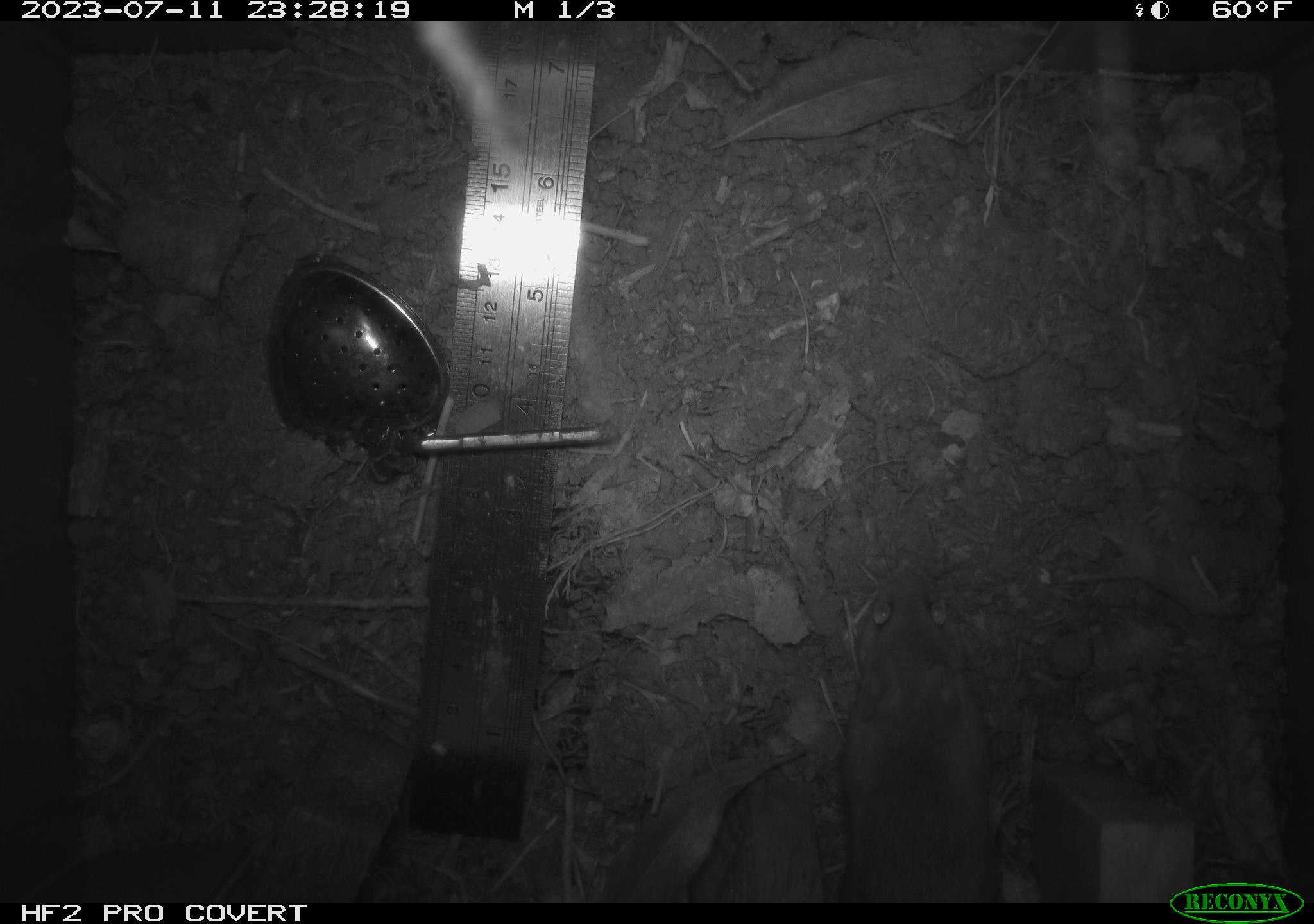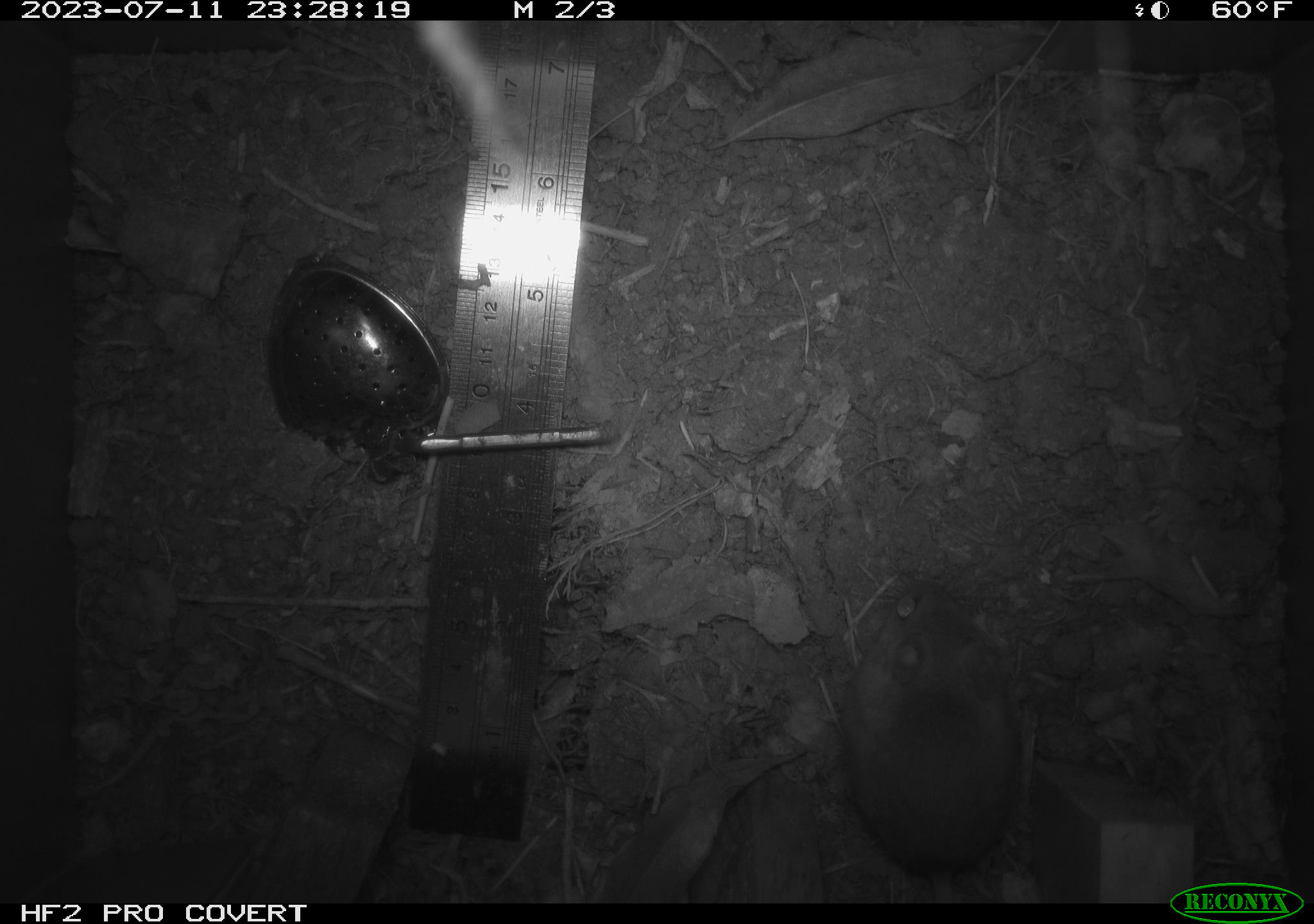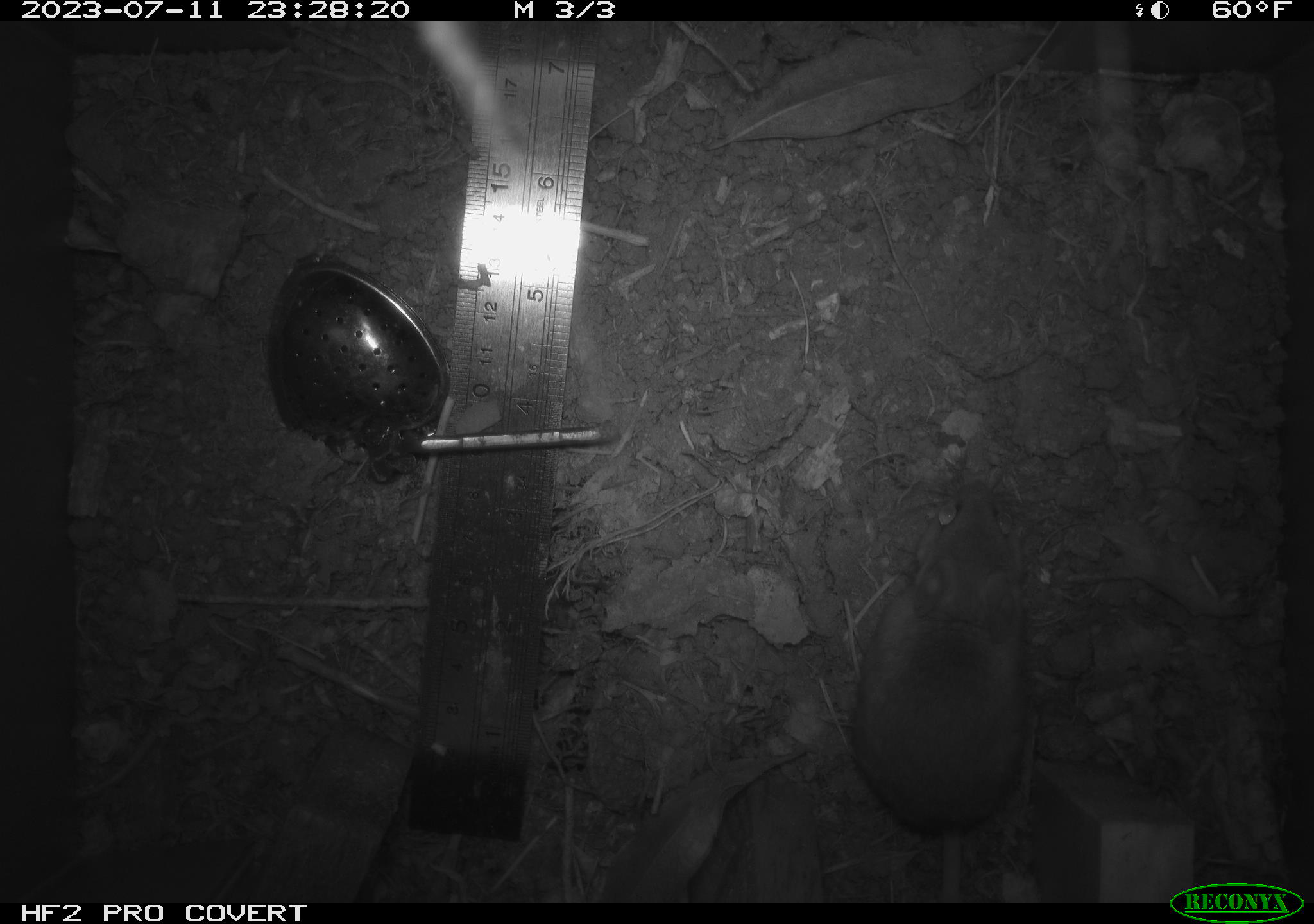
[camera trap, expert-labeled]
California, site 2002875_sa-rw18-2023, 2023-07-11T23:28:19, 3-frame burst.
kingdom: Animalia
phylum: Chordata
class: Mammalia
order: Rodentia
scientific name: Rodentia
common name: mouse species